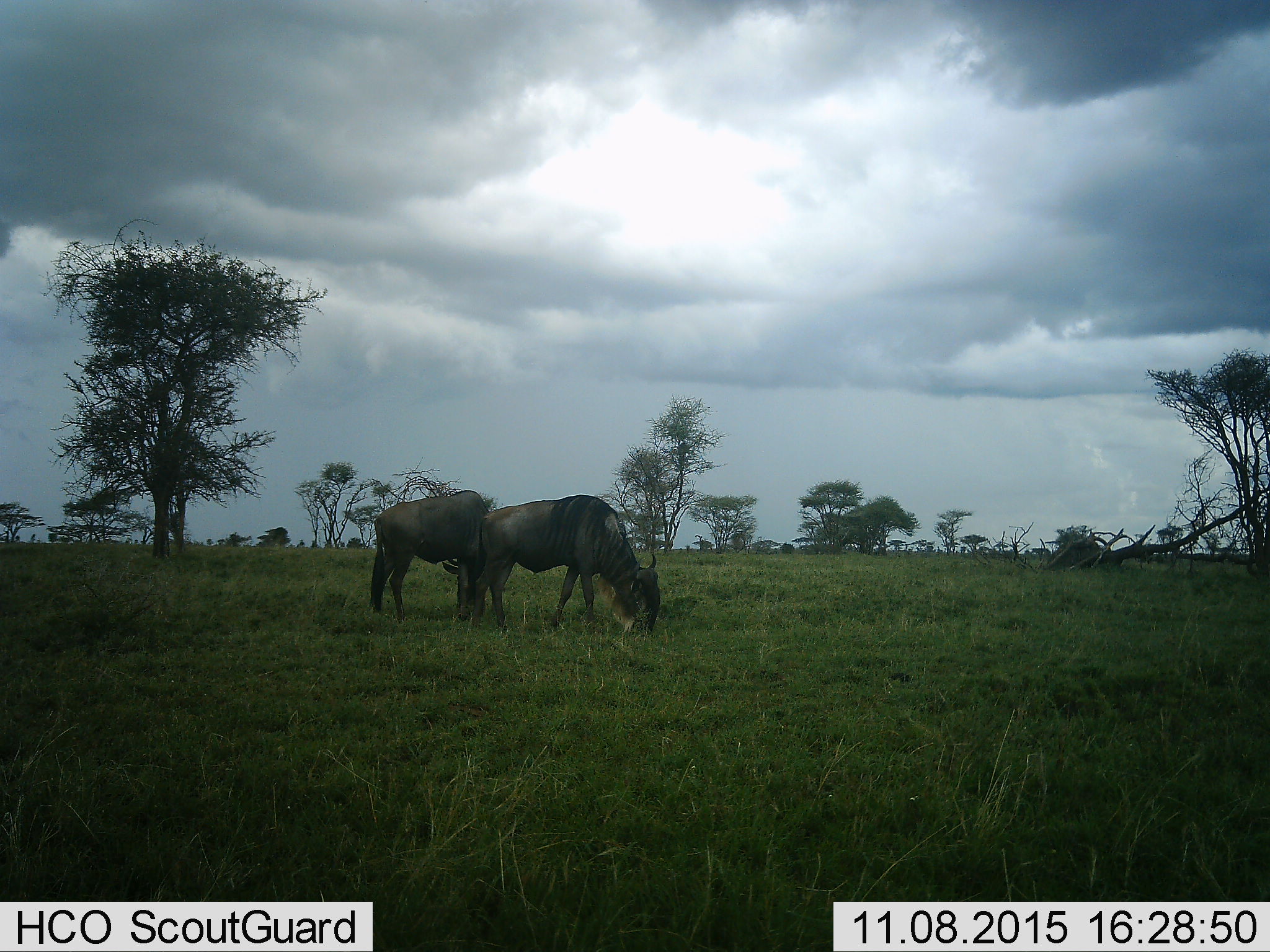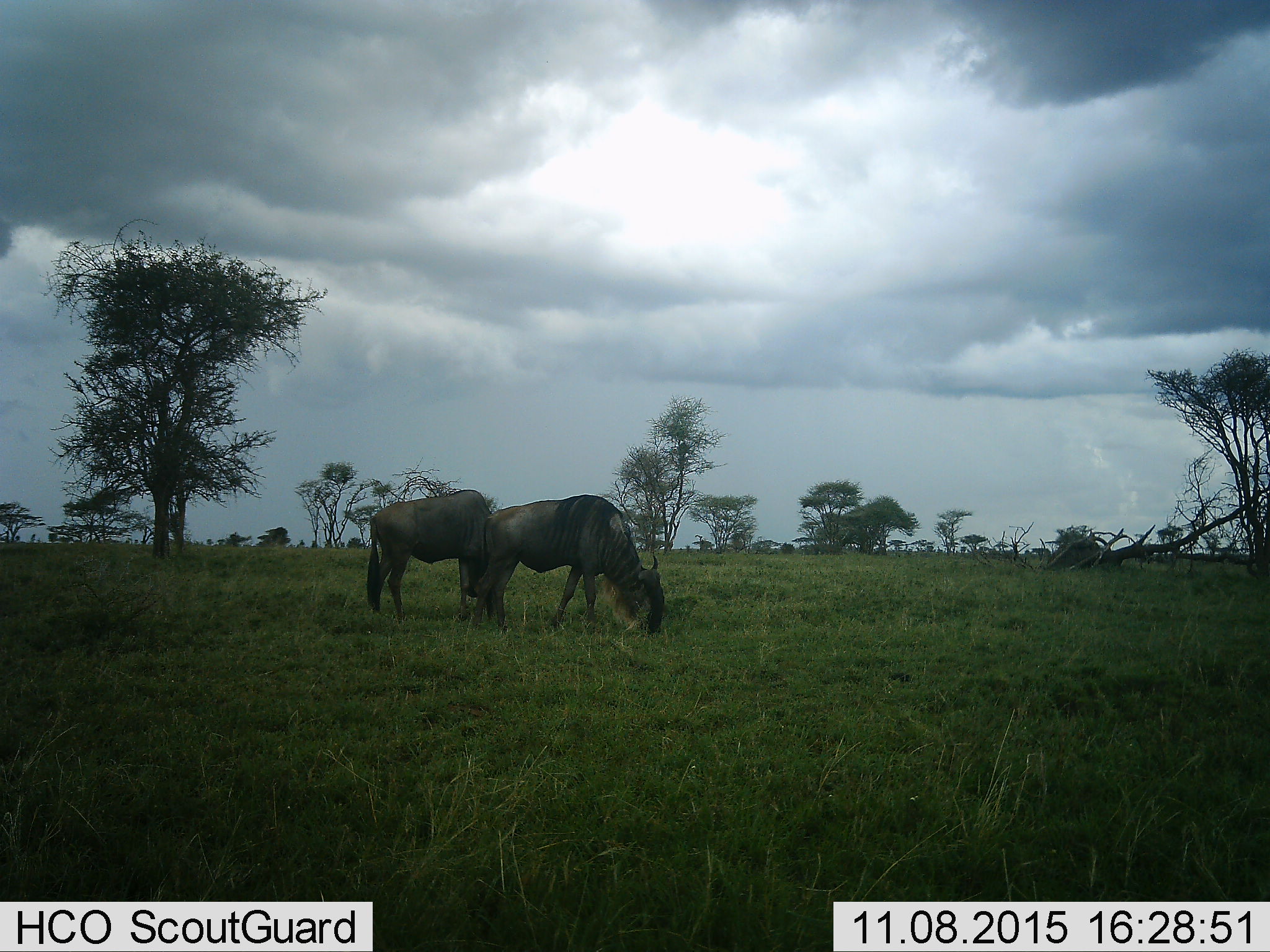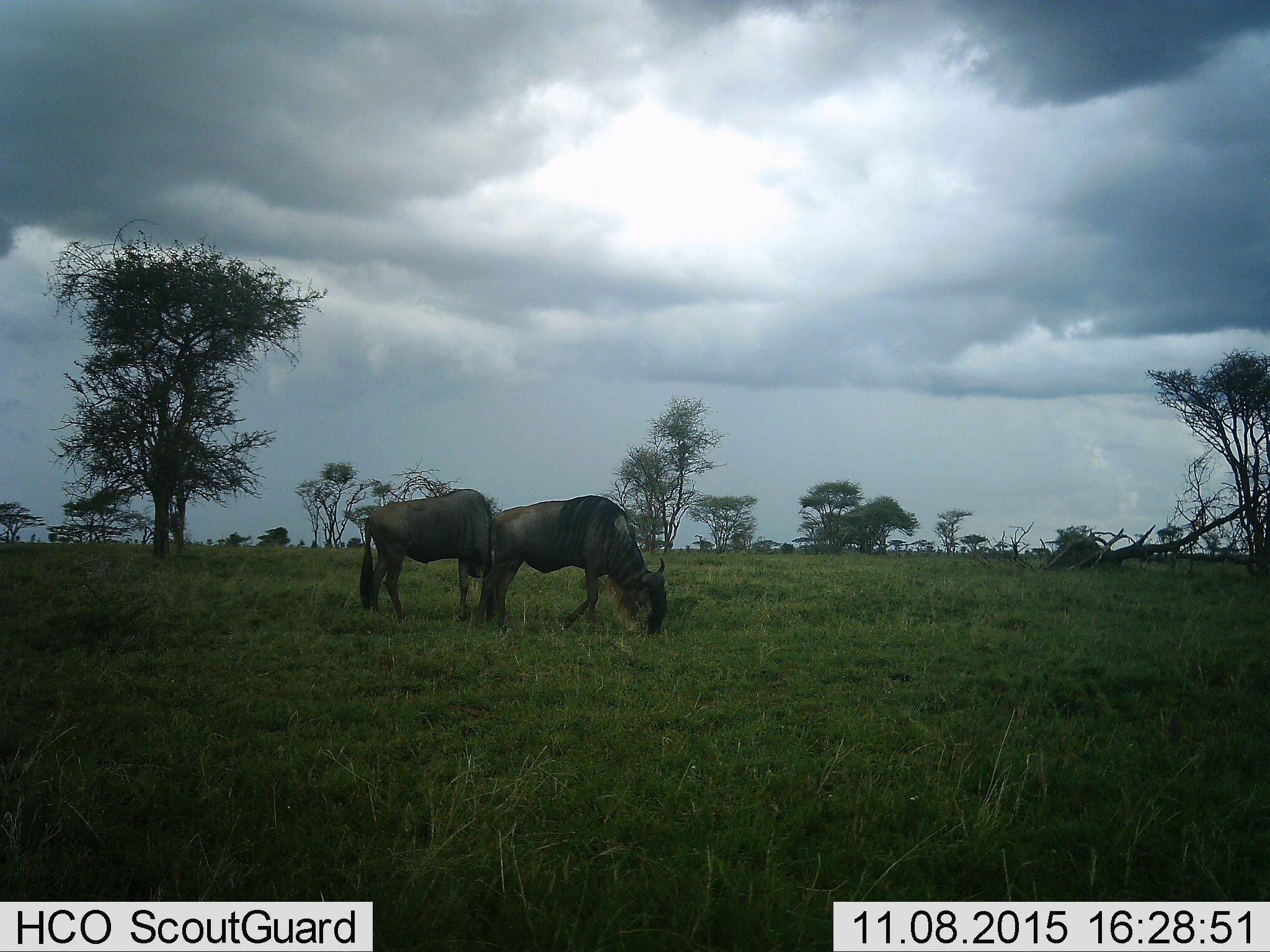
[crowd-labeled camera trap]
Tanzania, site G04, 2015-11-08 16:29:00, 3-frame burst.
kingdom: Animalia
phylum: Chordata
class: Mammalia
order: Artiodactyla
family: Bovidae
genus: Connochaetes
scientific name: Connochaetes taurinus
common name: blue wildebeest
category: wildebeest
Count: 2.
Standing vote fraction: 39%.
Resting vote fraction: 0%.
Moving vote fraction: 11%.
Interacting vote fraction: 0%.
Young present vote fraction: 0%.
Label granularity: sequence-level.